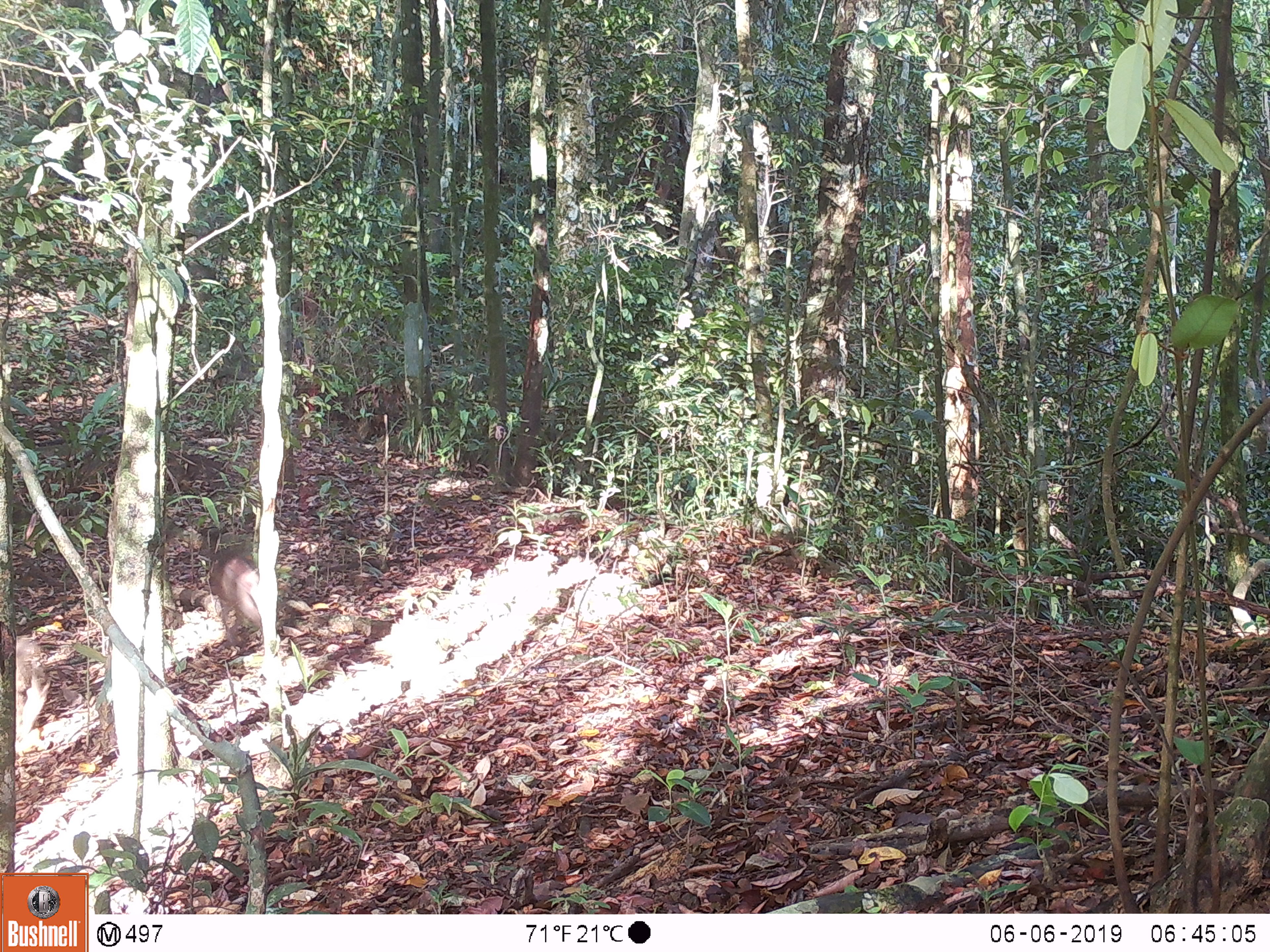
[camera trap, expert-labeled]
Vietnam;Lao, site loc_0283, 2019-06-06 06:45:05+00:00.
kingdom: Animalia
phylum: Chordata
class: Mammalia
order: Primates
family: Cercopithecidae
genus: Macaca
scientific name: Macaca arctoides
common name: stump-tailed macaque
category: stump tailed macaque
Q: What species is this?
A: Stump tailed macaque (stump-tailed macaque) (Macaca arctoides).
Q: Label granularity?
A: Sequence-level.